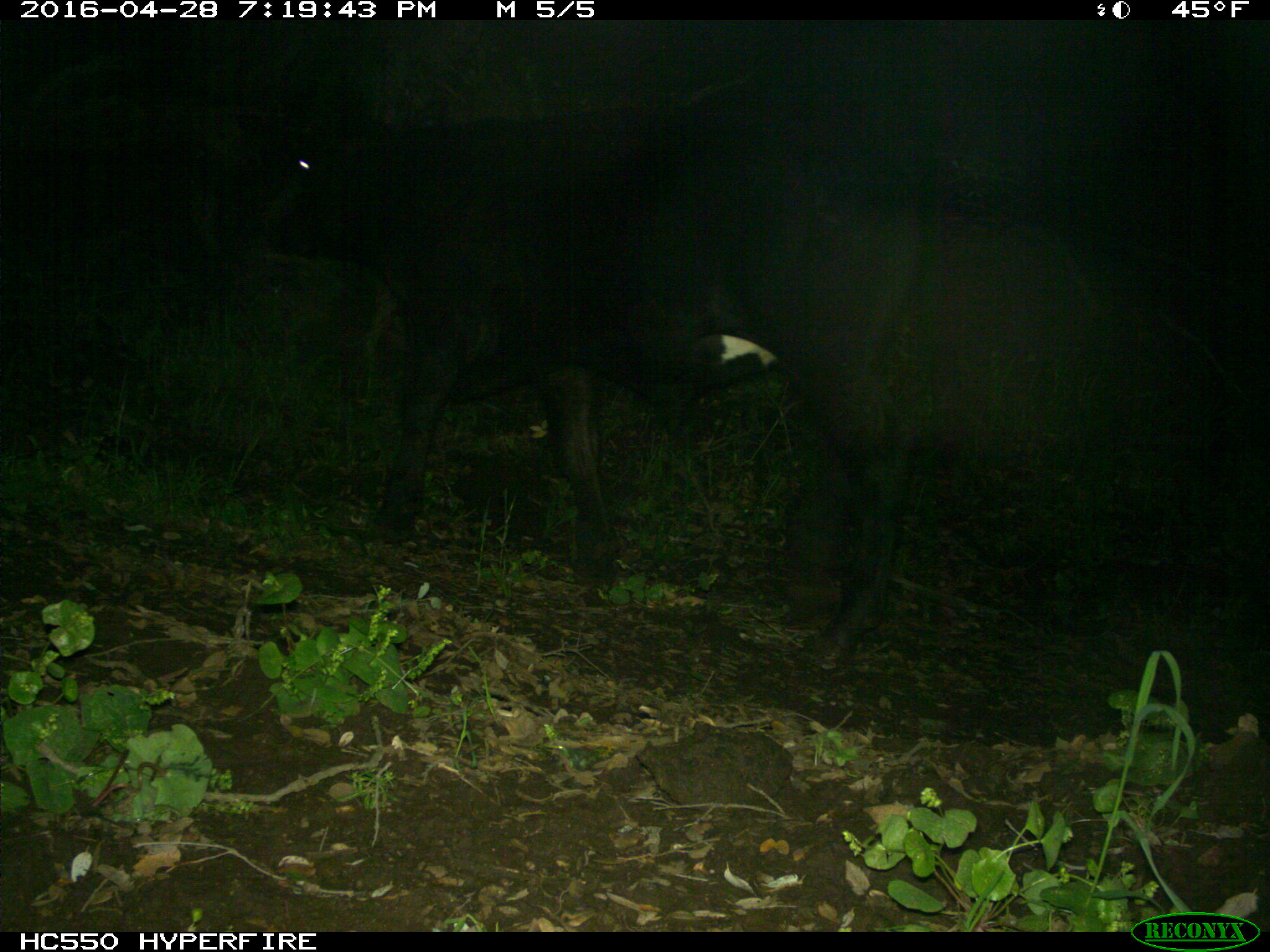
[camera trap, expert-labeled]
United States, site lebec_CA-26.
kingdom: Animalia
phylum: Chordata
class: Mammalia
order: Artiodactyla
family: Bovidae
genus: Bos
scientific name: Bos taurus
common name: domestic cow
Bos taurus (domestic cow).